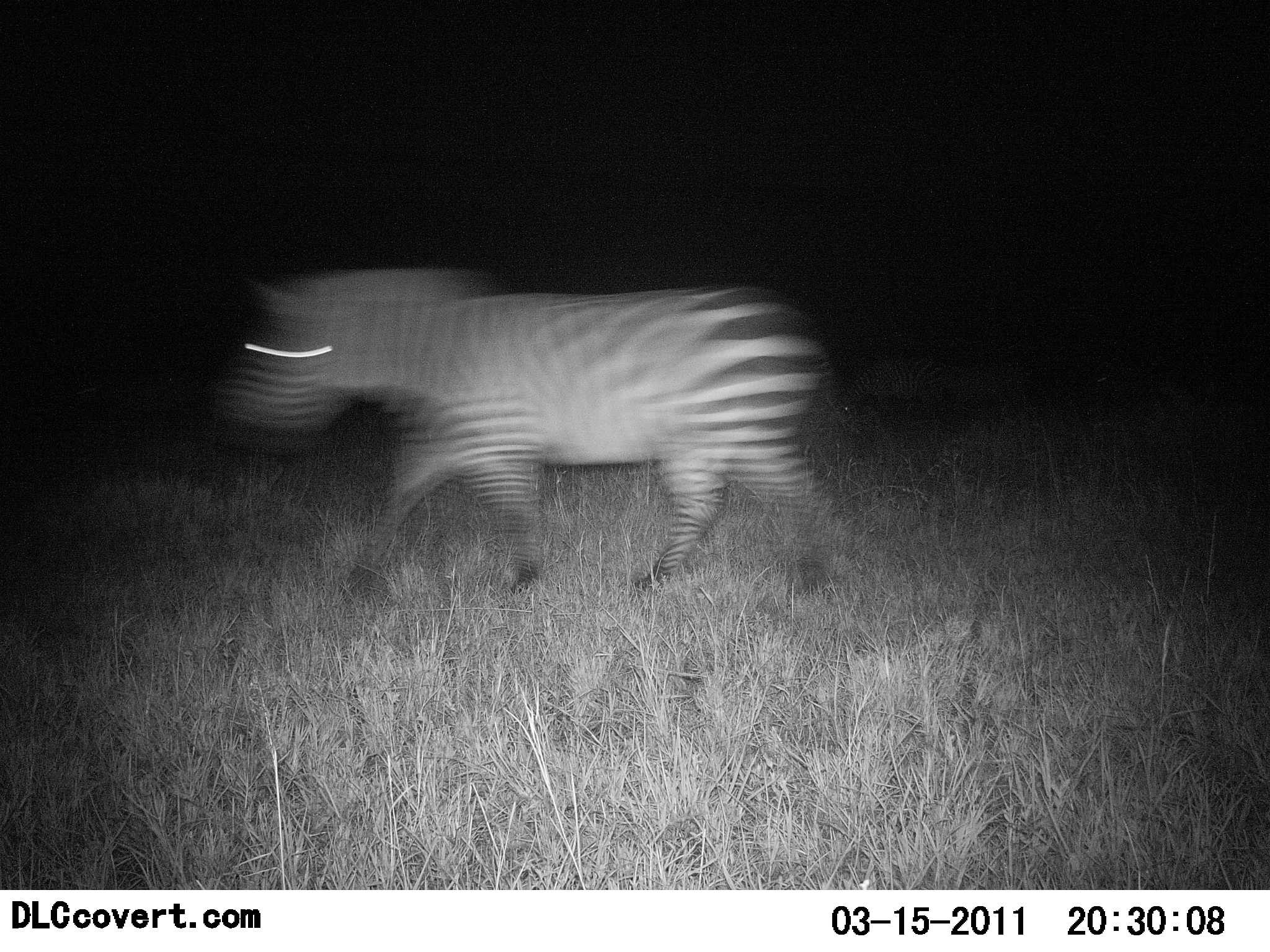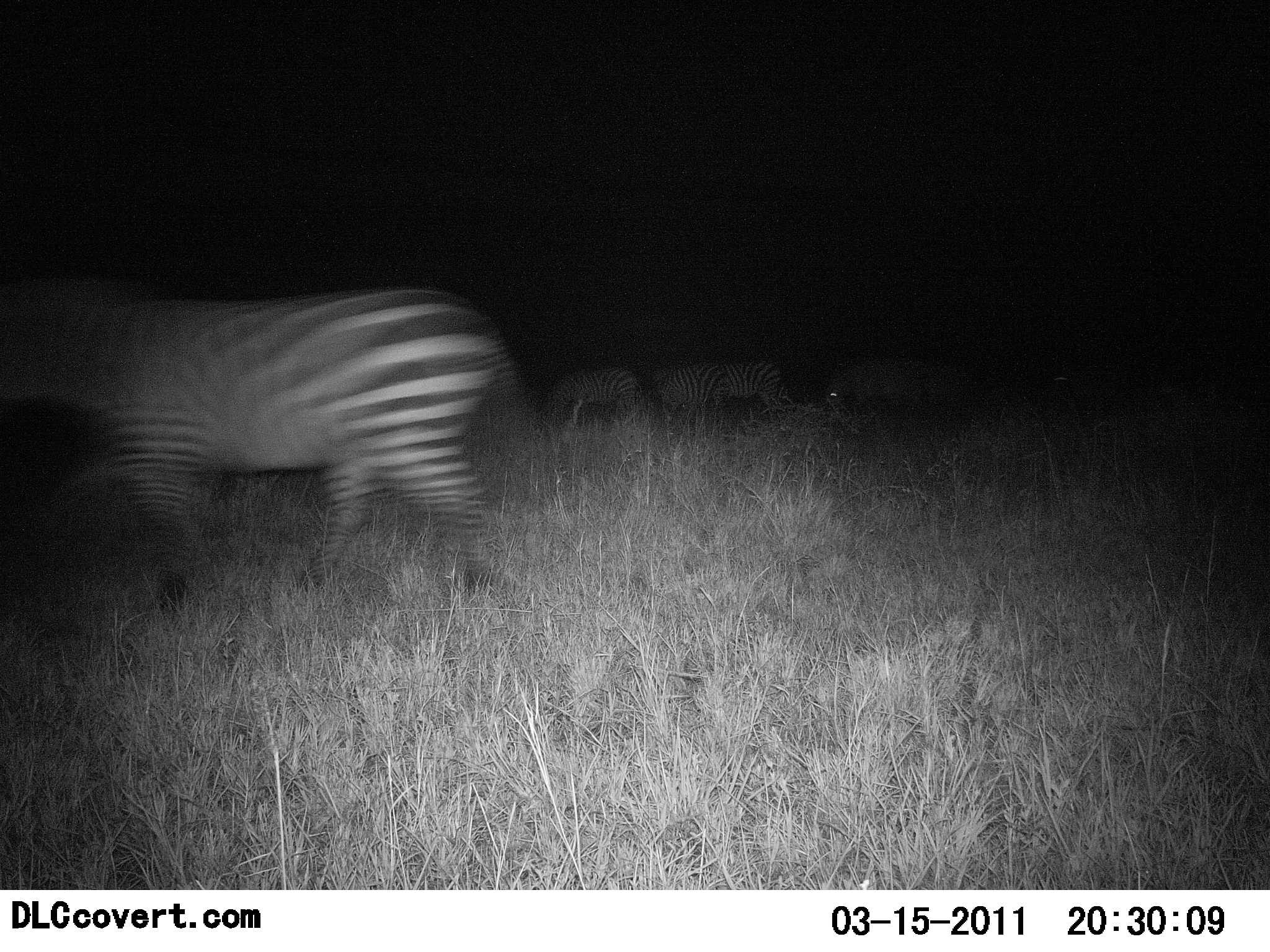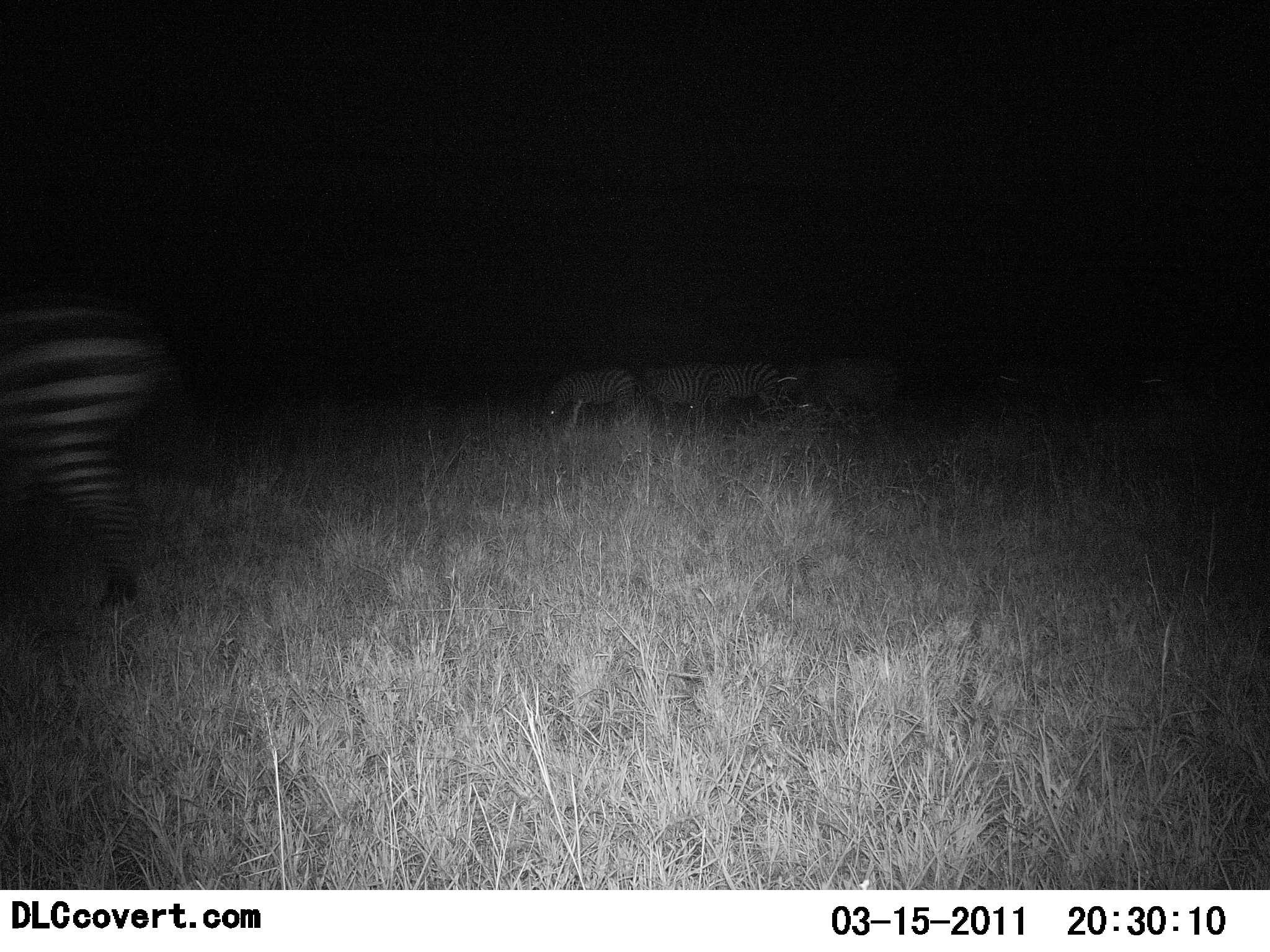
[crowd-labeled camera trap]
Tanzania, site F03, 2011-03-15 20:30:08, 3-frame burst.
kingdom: Animalia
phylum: Chordata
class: Mammalia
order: Perissodactyla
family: Equidae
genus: Equus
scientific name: Equus quagga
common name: plains zebra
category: zebra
Zebra (plains zebra) (Equus quagga), count 4. Behavior (volunteer vote fractions): standing 18%, resting 0%, moving 100%, interacting 0%. Young present (vote fraction): 0%. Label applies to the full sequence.